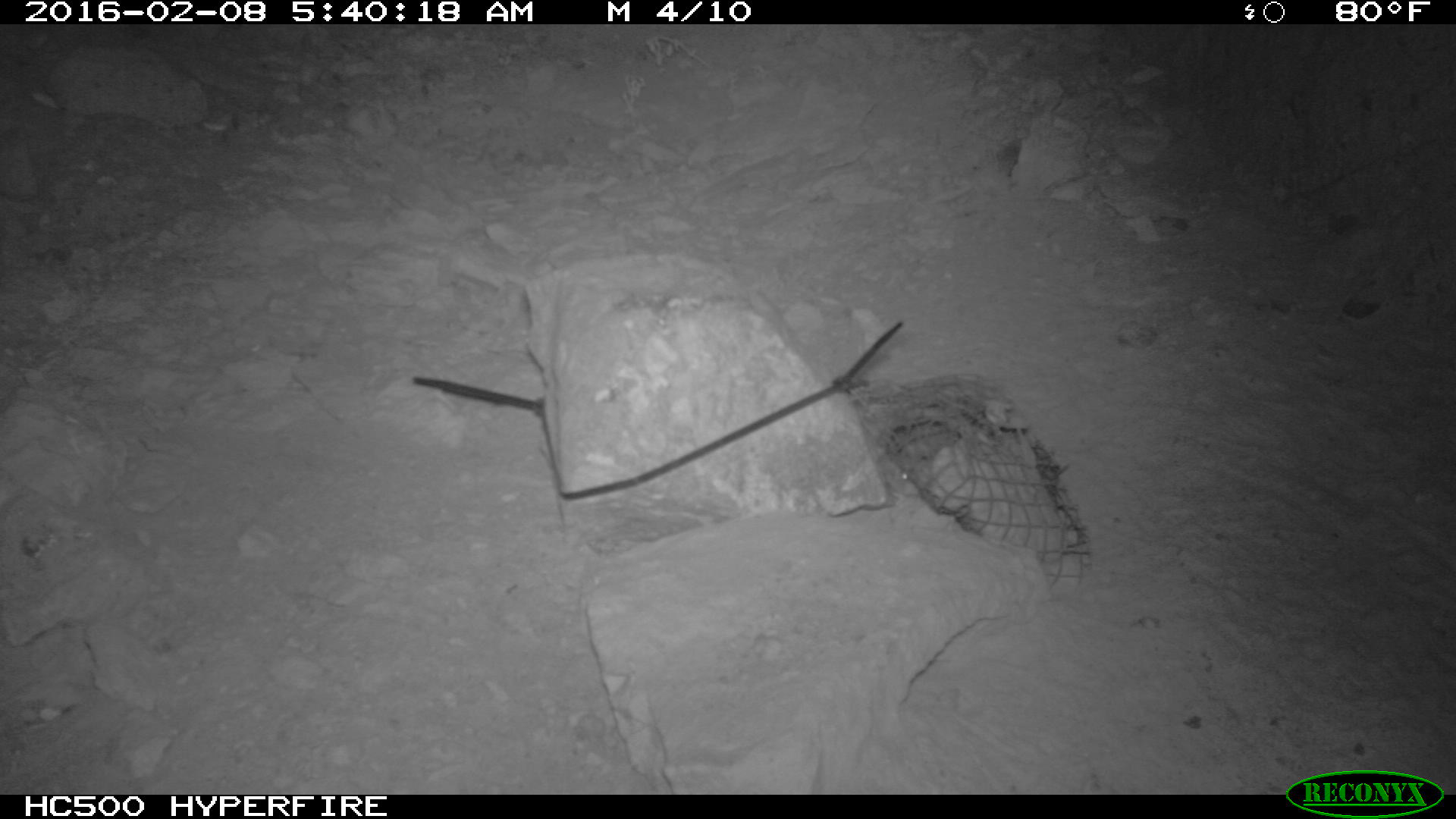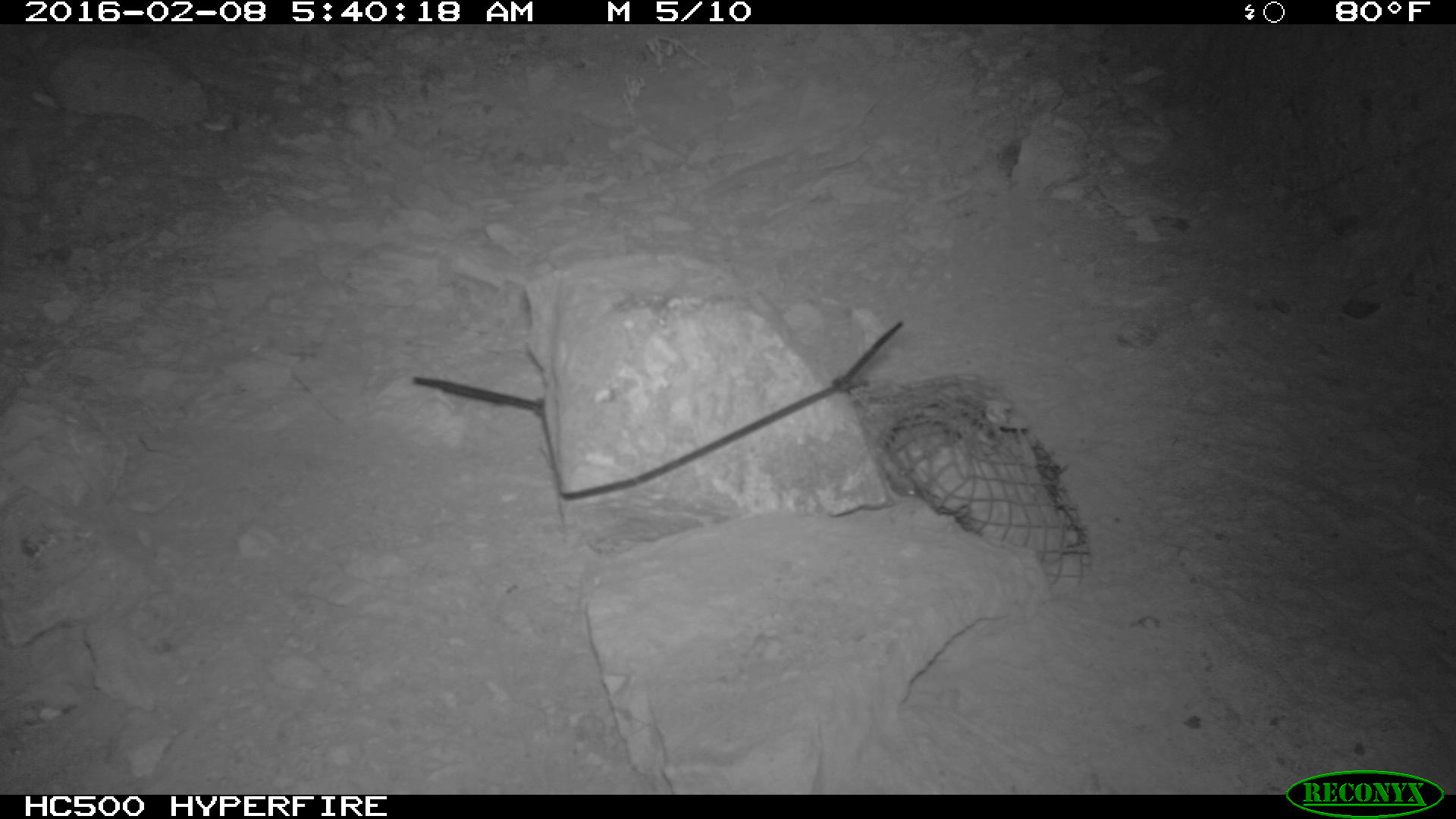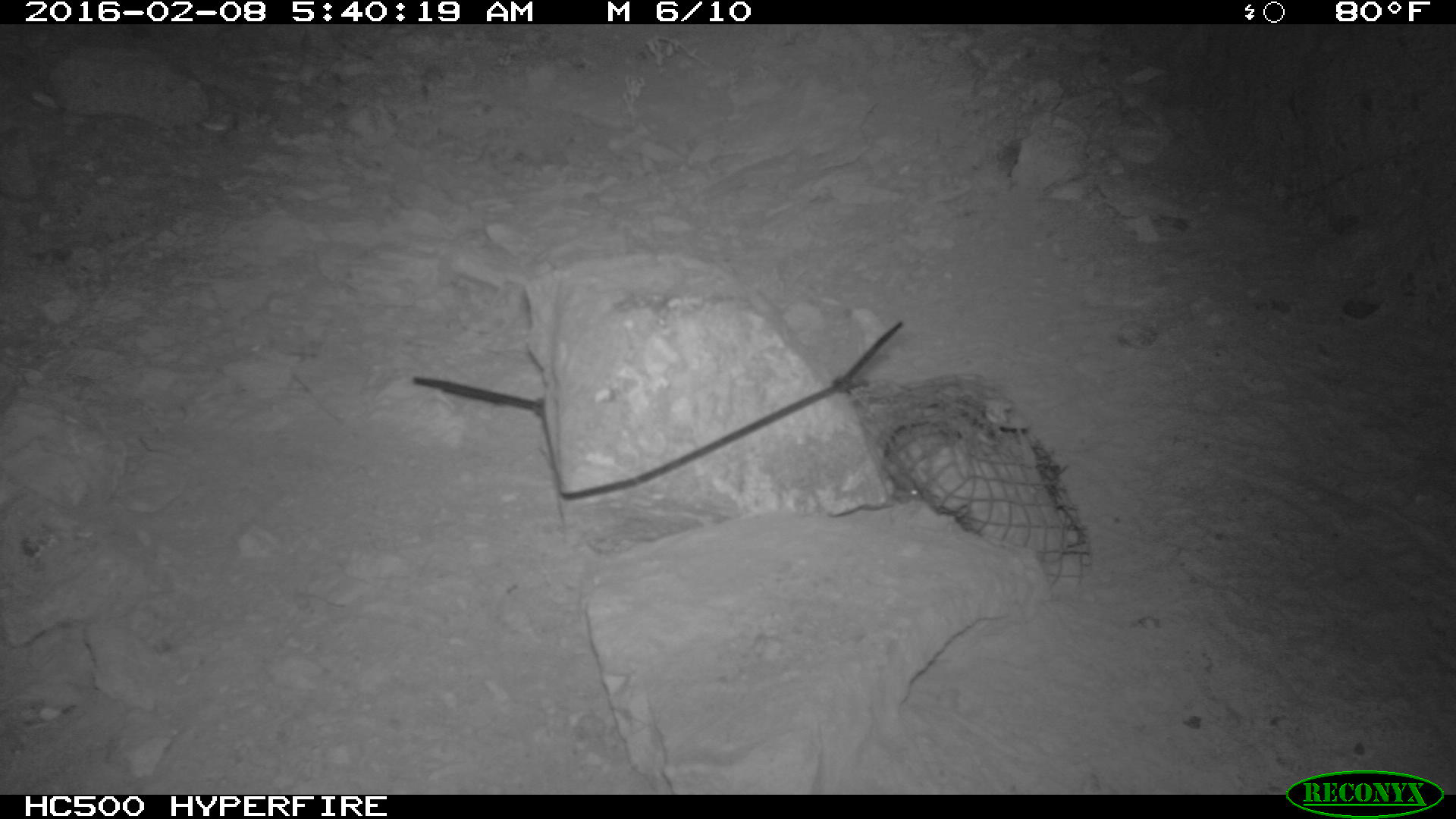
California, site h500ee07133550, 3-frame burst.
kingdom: Animalia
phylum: Chordata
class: Mammalia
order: Rodentia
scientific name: Rodentia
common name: rodent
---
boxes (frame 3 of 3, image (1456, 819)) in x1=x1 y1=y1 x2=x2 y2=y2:
rodent: x1=896 y1=488 x2=925 y2=500